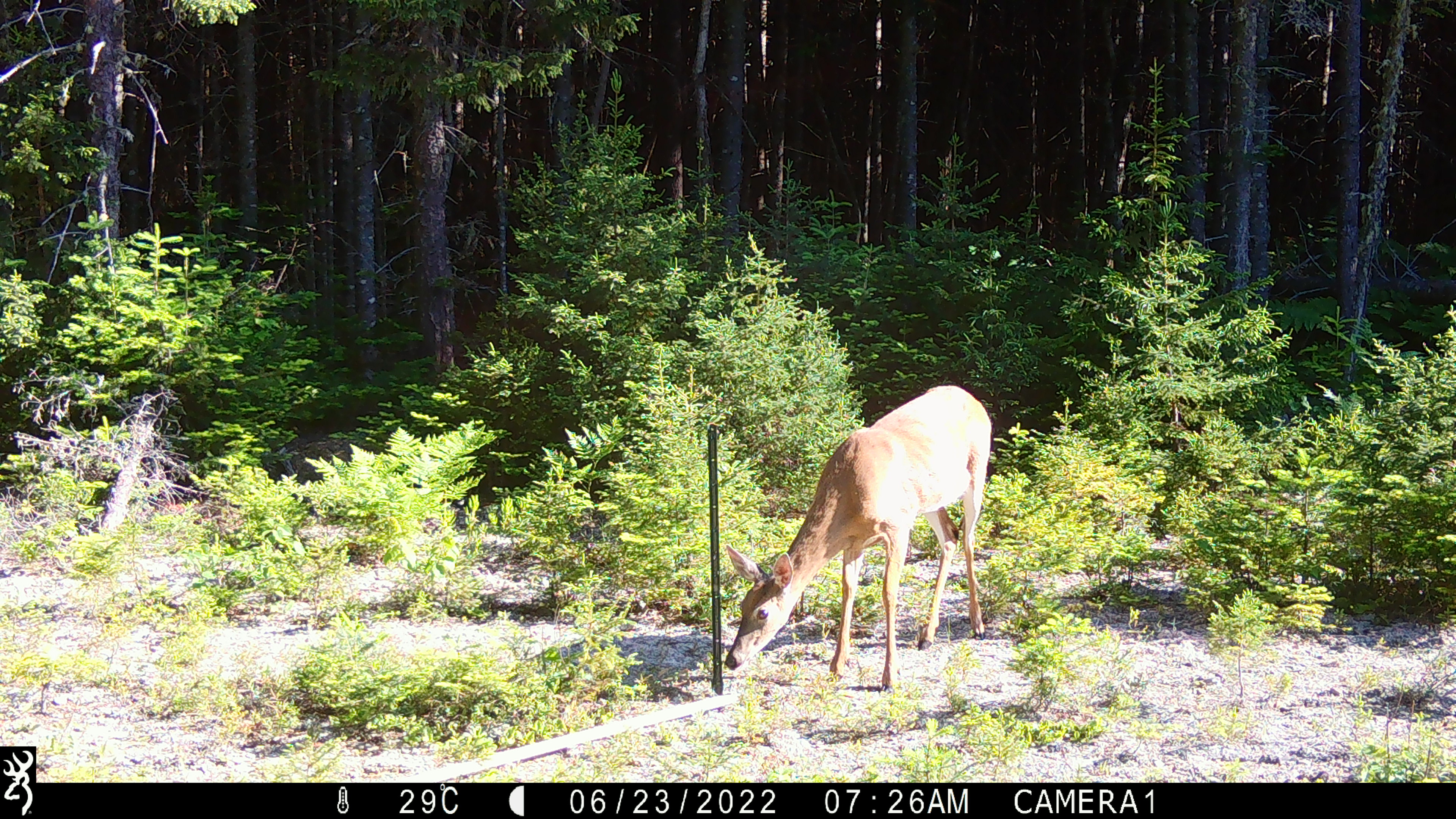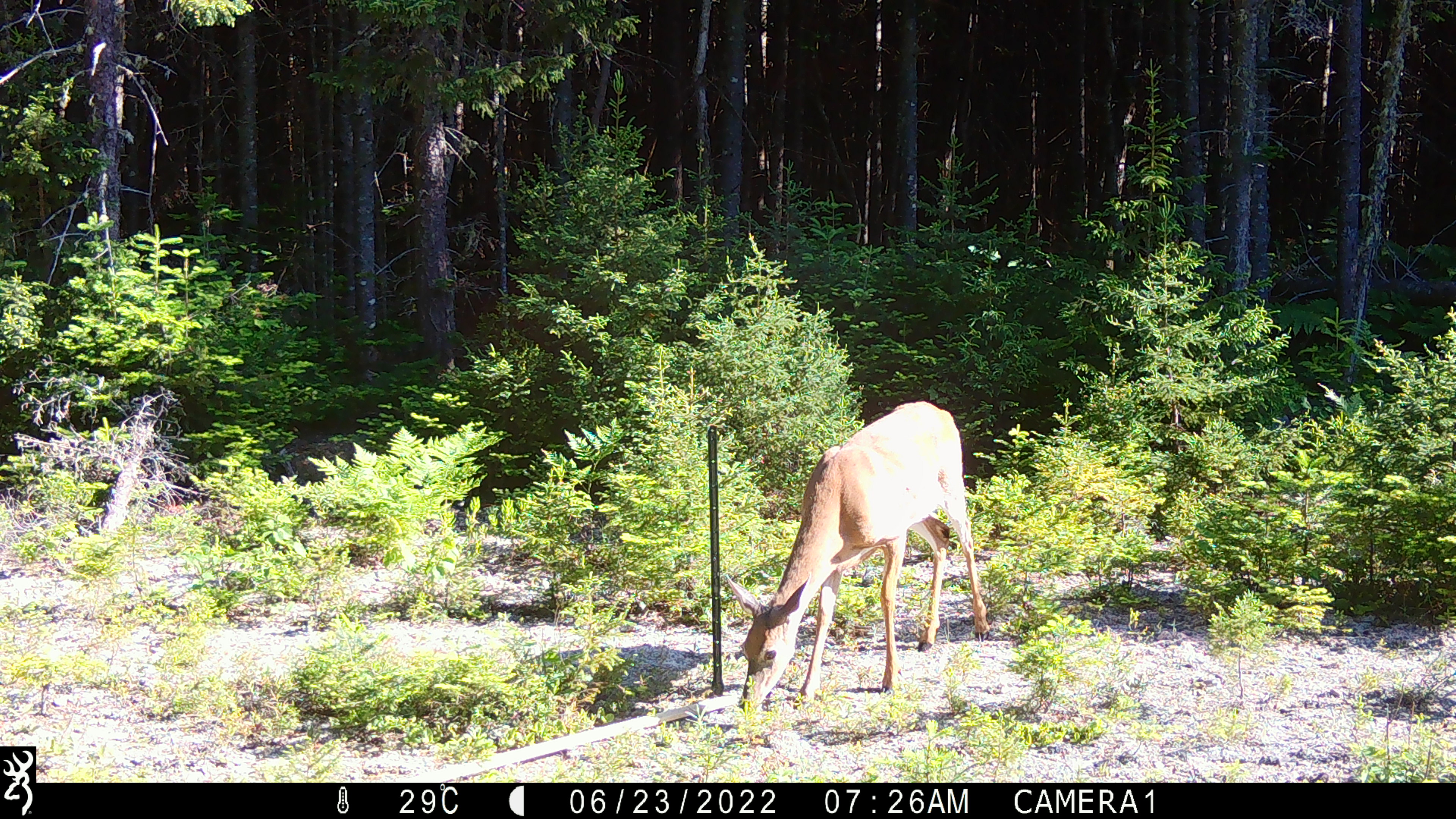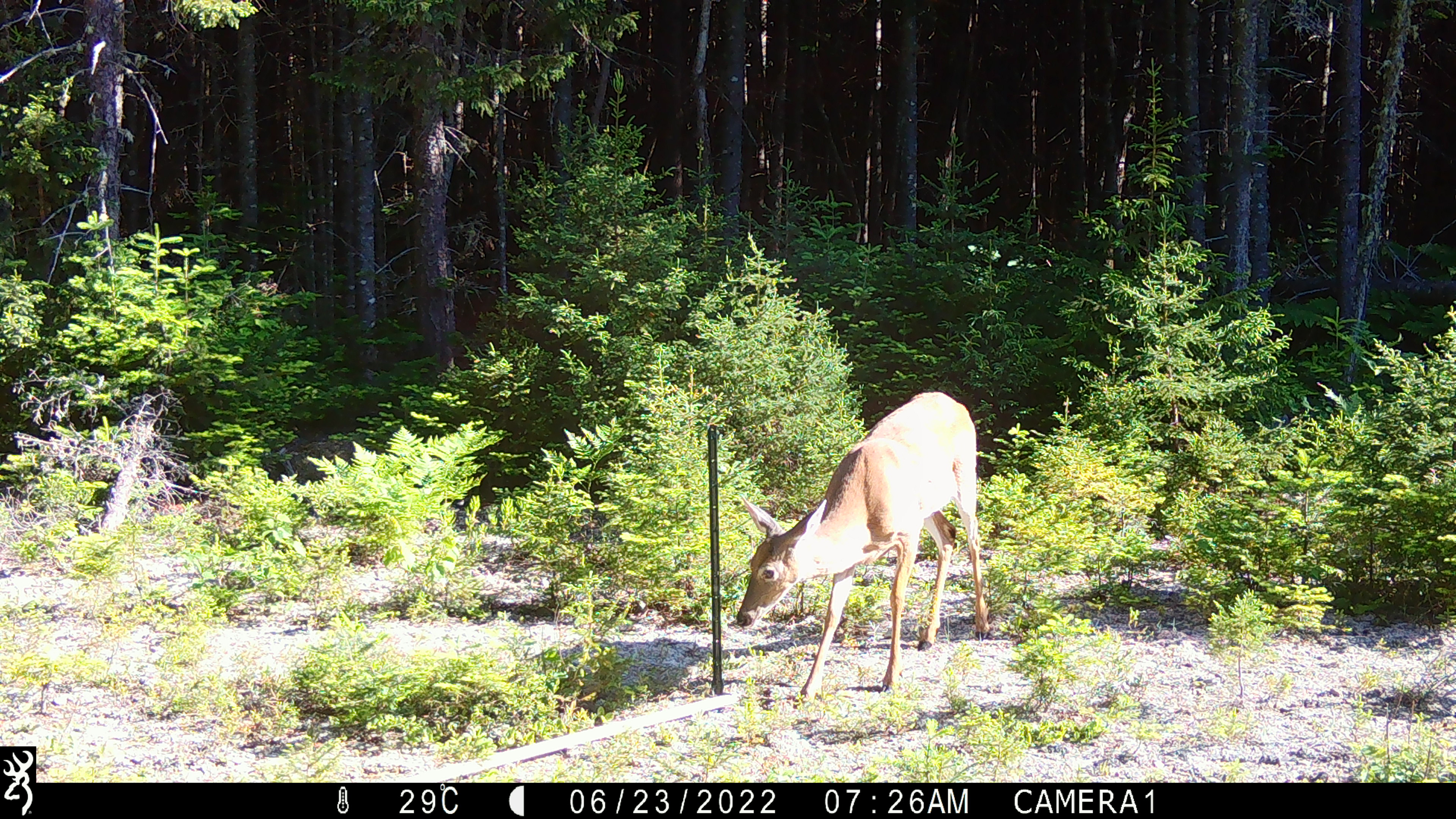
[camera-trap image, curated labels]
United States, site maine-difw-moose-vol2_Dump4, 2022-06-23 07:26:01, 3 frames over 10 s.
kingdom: Animalia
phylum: Chordata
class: Mammalia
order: Artiodactyla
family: Cervidae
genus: Odocoileus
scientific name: Odocoileus virginianus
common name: white-tailed deer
White-tailed deer (Odocoileus virginianus).